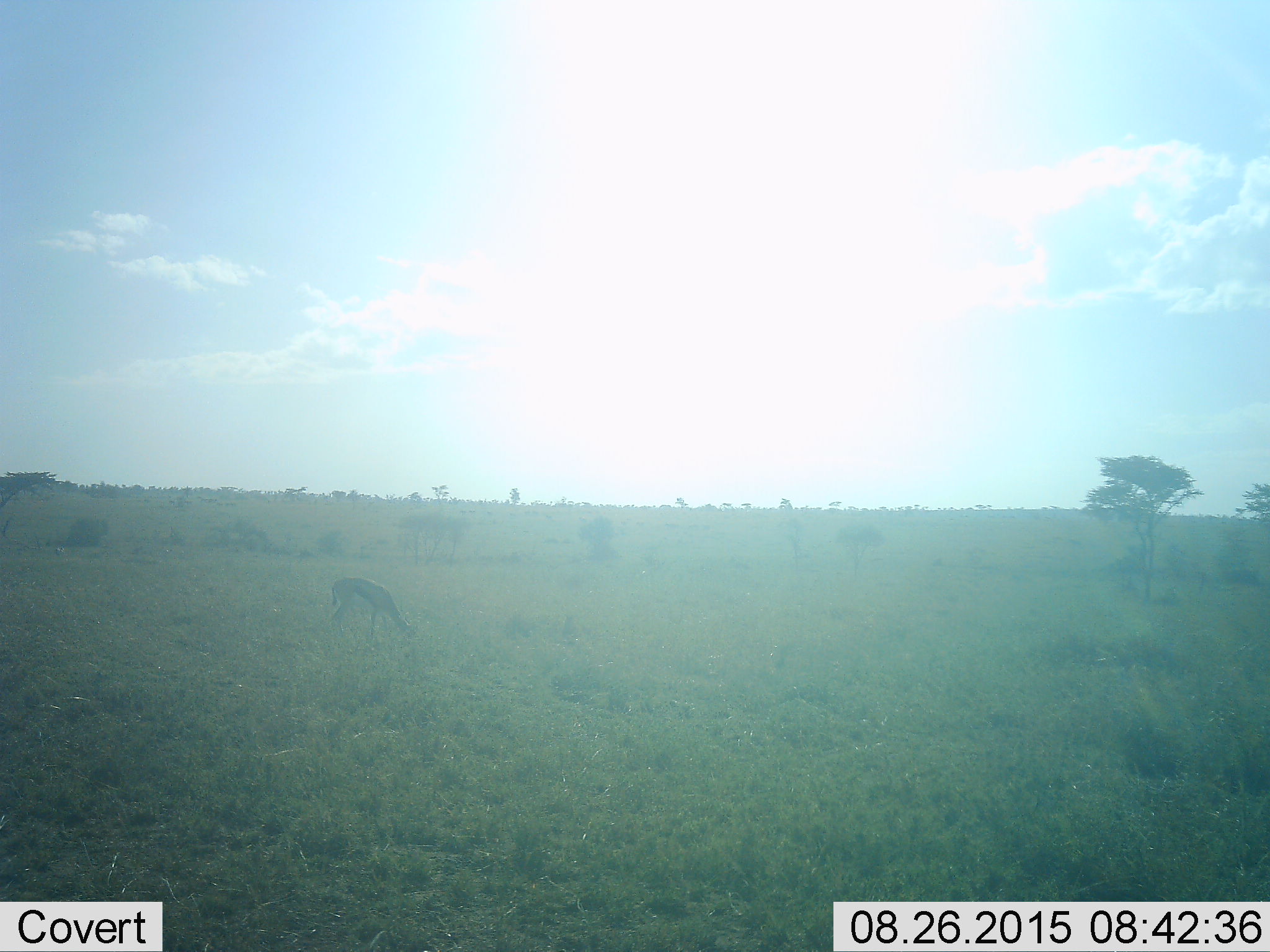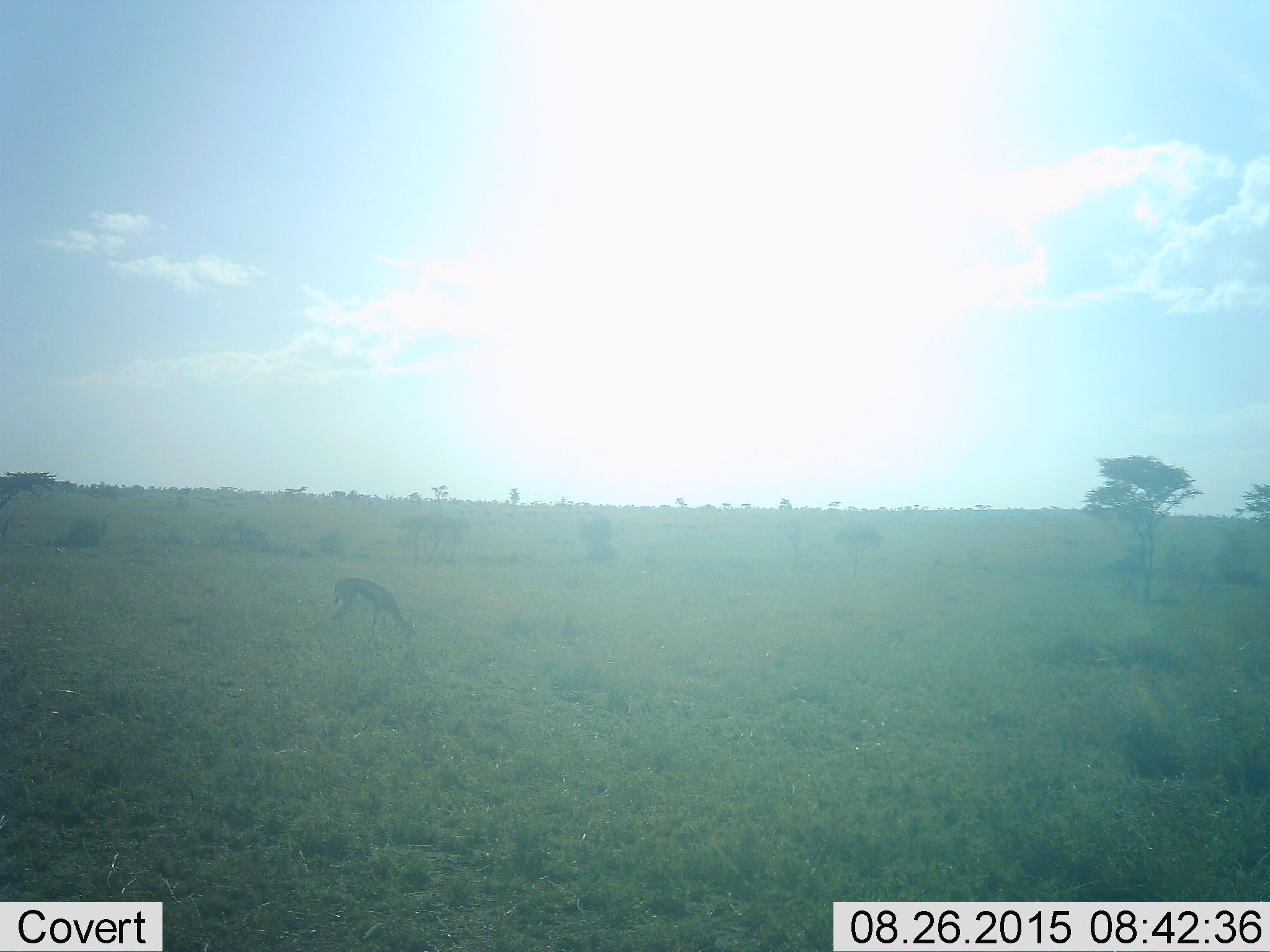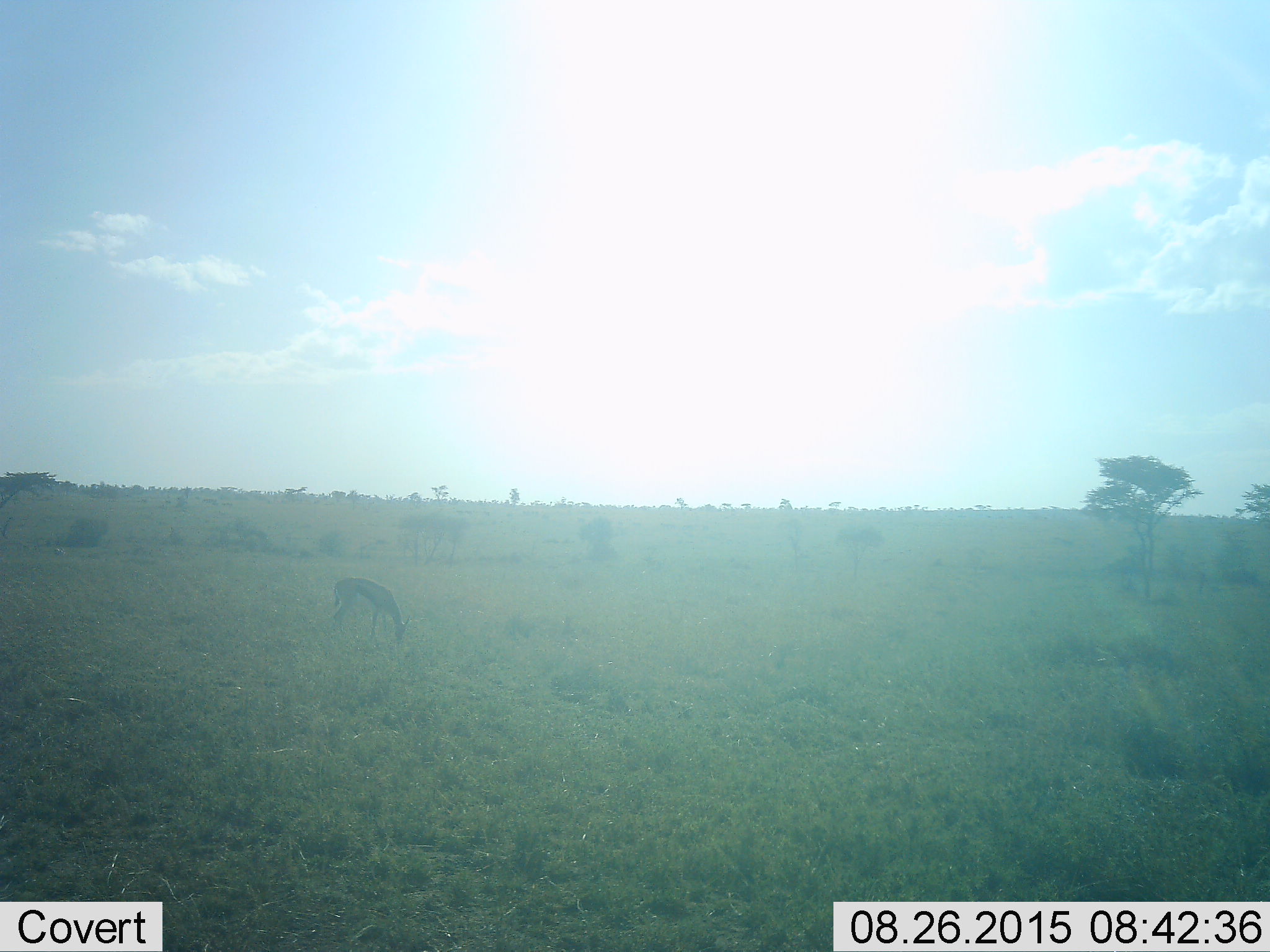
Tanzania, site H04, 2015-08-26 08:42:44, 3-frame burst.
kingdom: Animalia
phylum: Chordata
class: Mammalia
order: Artiodactyla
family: Bovidae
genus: Eudorcas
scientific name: Eudorcas thomsonii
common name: thomson's gazelle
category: gazellethomsons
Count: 1.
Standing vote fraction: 25%.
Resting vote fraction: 0%.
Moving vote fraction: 25%.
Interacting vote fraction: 0%.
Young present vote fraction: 12%.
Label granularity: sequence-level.